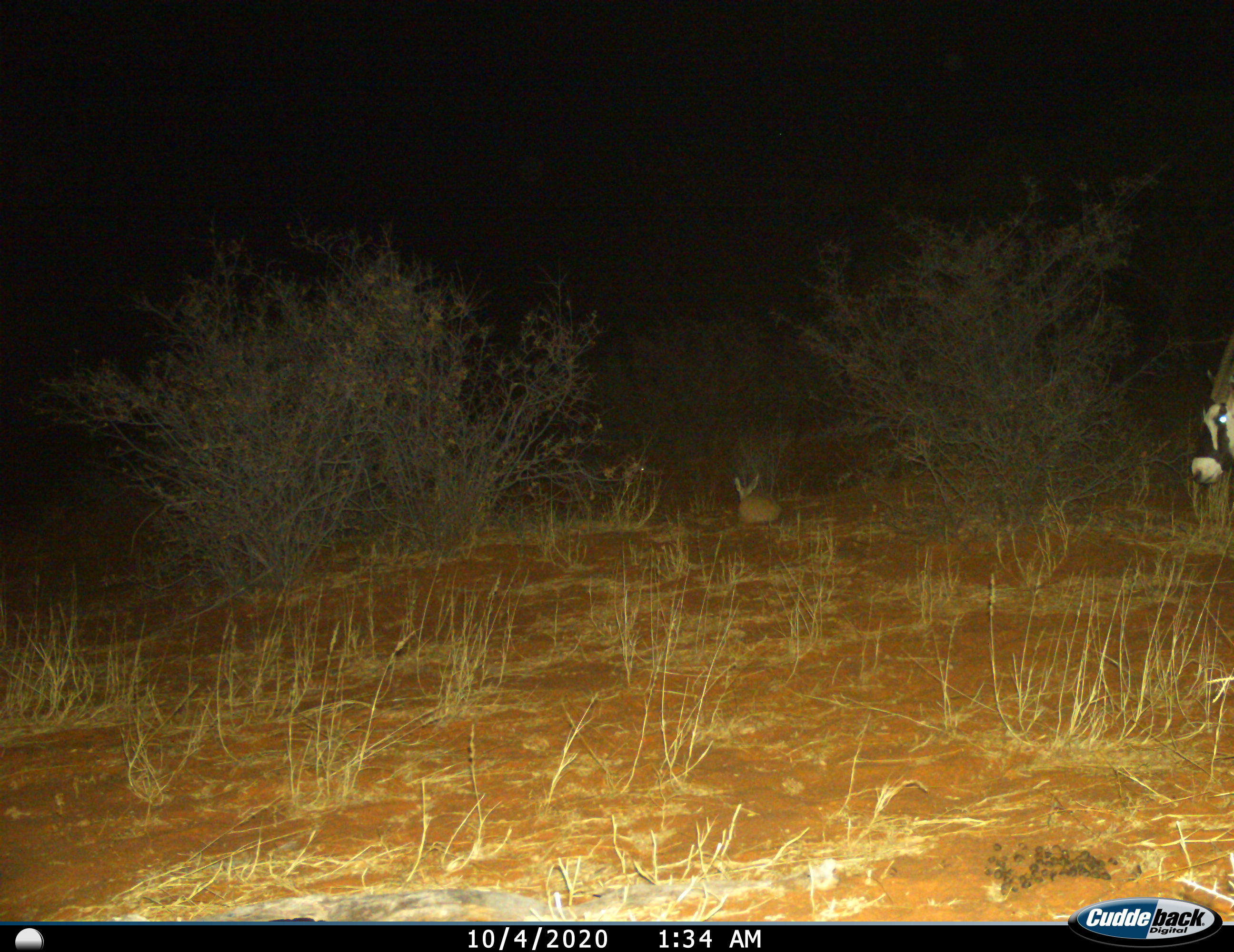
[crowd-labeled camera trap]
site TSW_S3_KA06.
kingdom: Animalia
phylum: Chordata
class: Mammalia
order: Artiodactyla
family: Bovidae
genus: Oryx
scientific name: Oryx gazella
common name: gemsbok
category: oryx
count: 1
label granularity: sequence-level